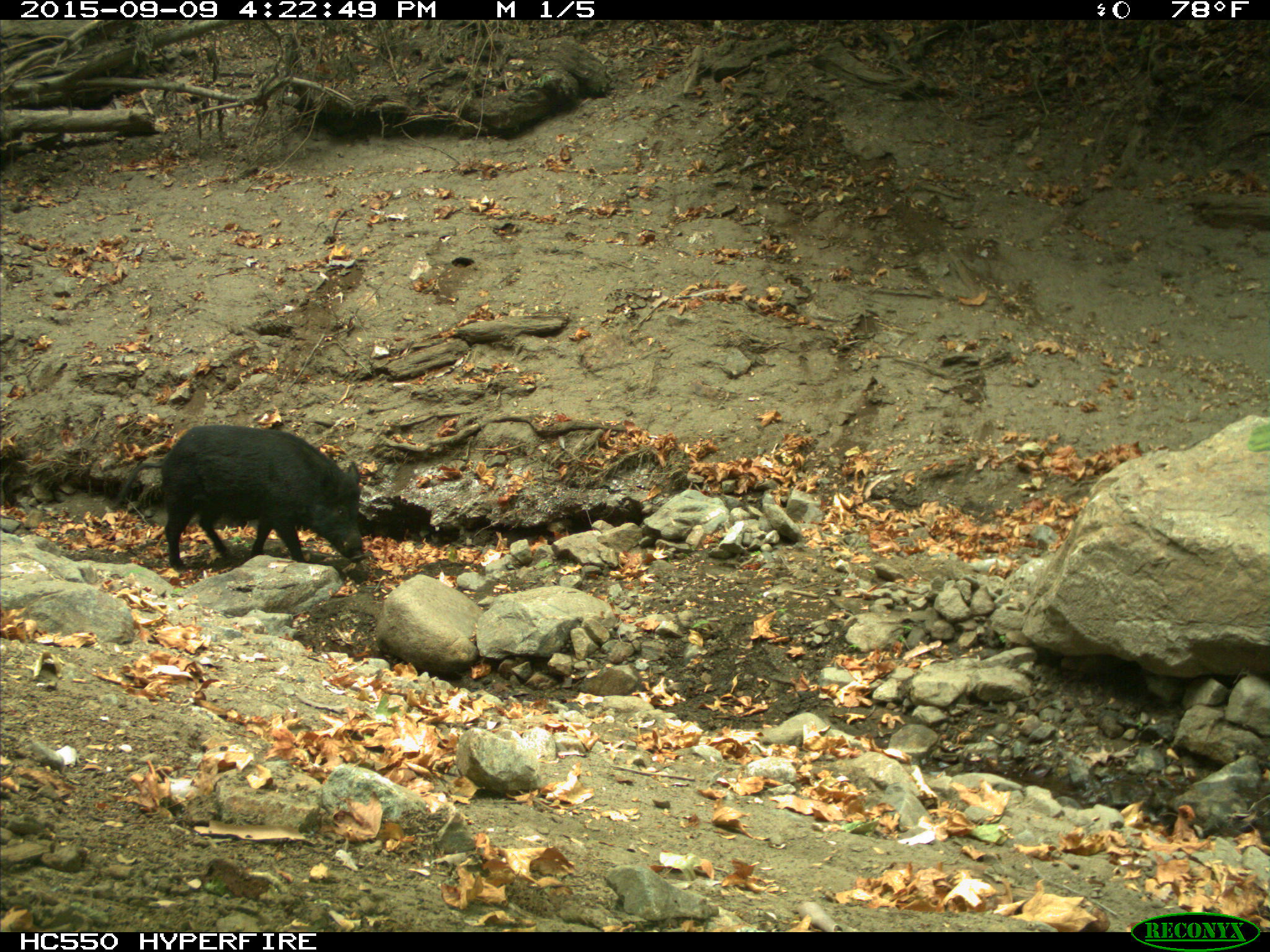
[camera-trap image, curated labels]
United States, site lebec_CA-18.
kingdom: Animalia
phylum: Chordata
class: Mammalia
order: Artiodactyla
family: Suidae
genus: Sus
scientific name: Sus scrofa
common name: wild boar